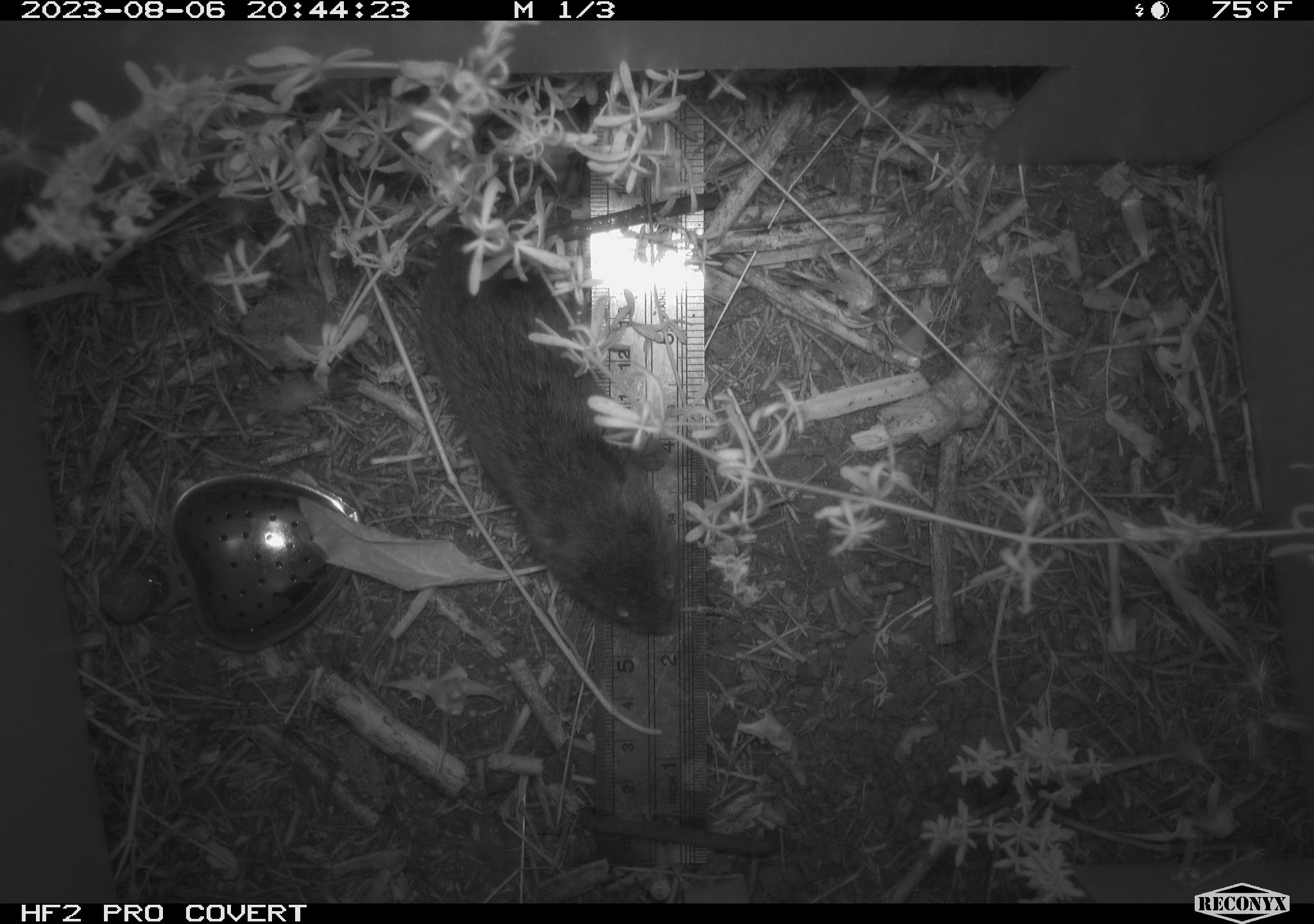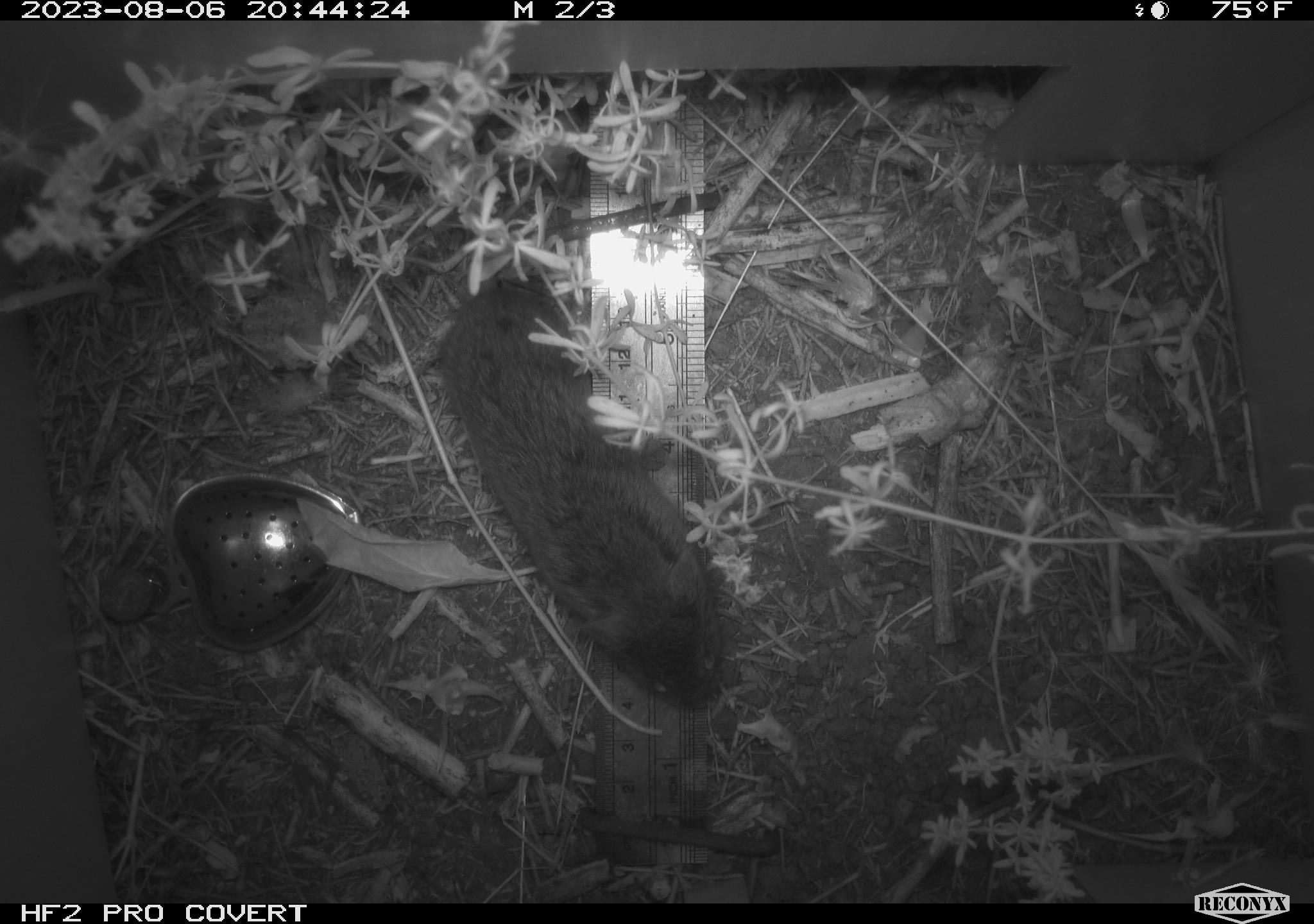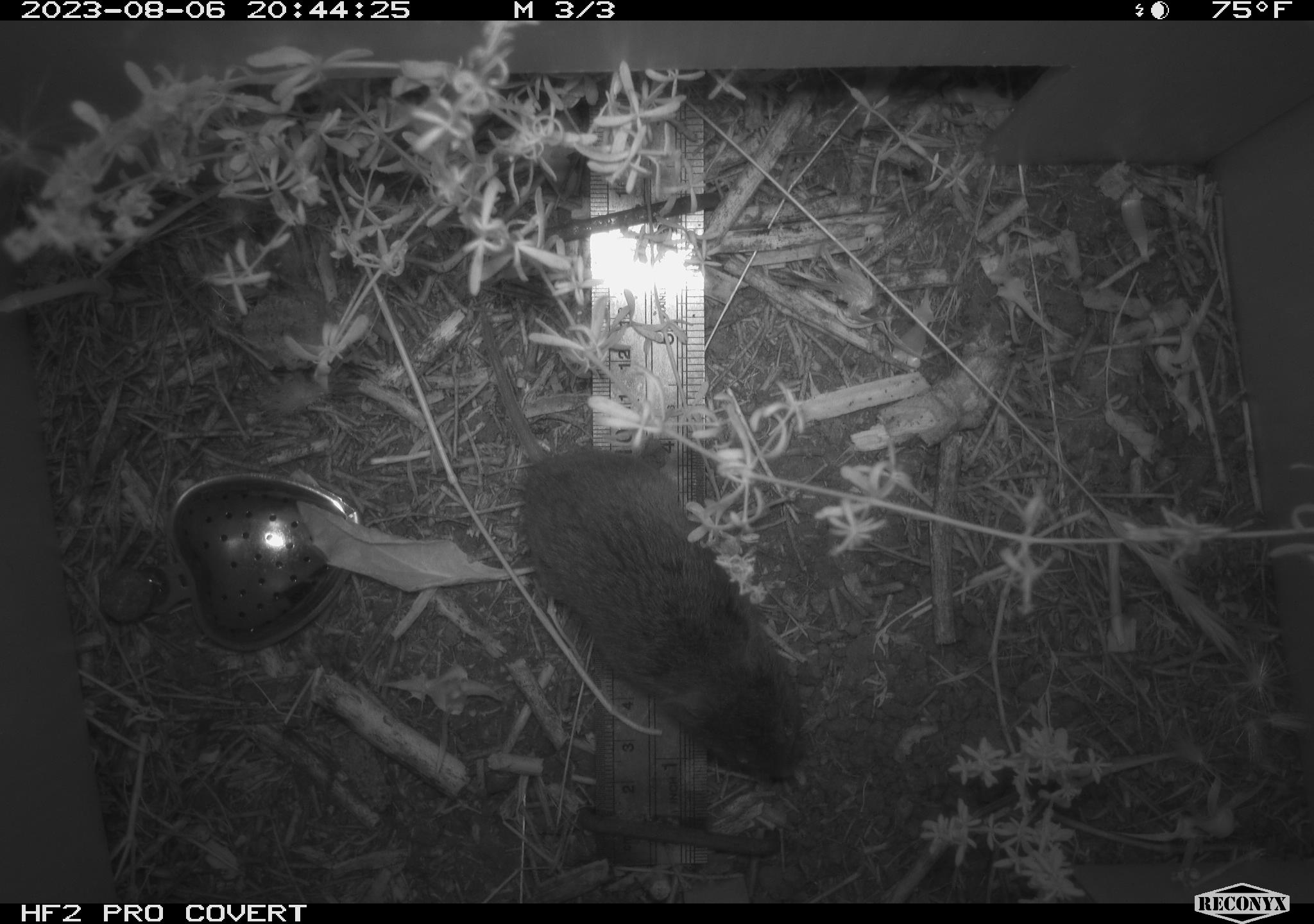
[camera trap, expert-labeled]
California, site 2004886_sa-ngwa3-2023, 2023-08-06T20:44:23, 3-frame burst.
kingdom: Animalia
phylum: Chordata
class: Mammalia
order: Rodentia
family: Cricetidae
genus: Microtus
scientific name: Microtus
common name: meadow vole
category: microtus species